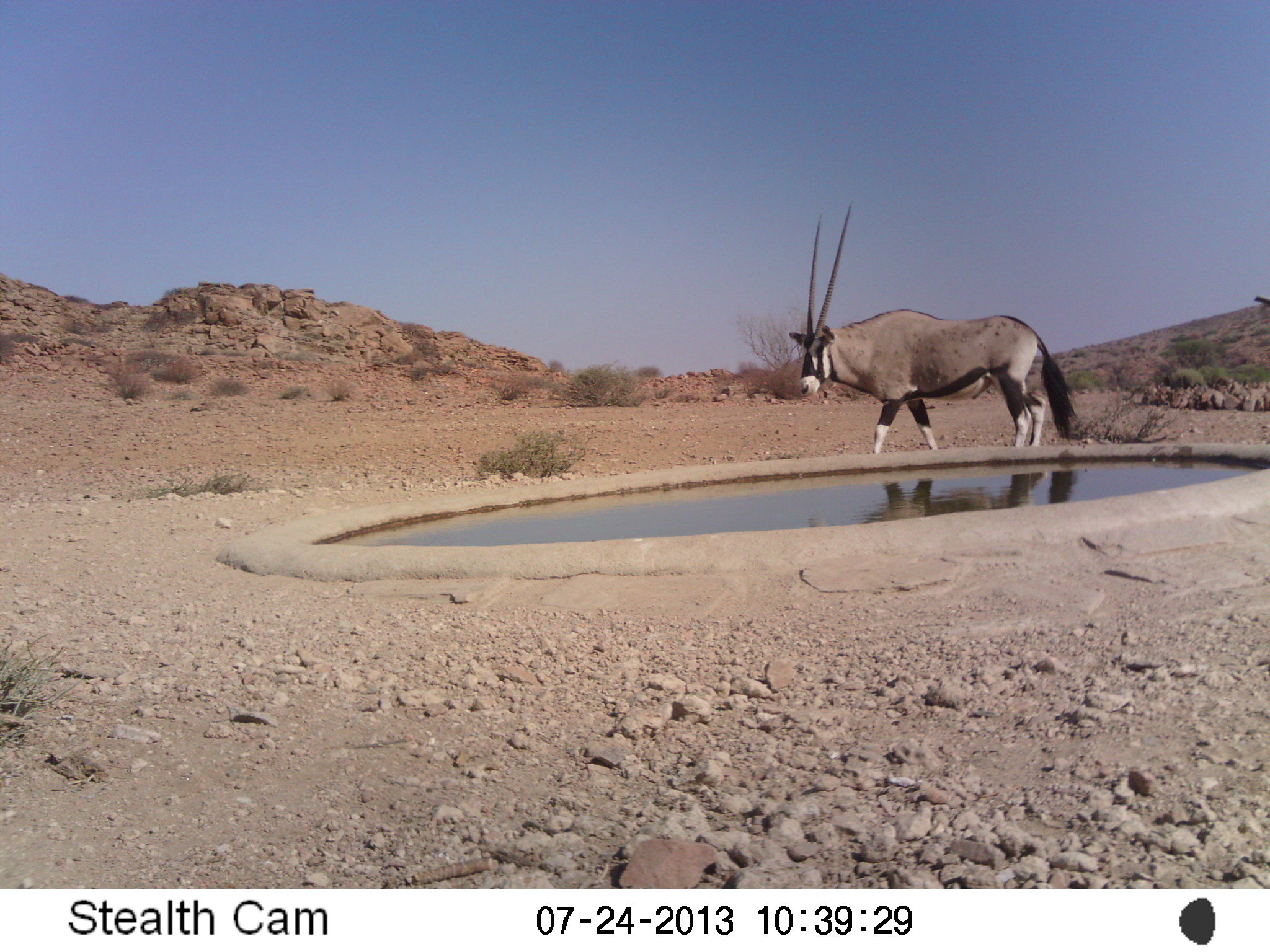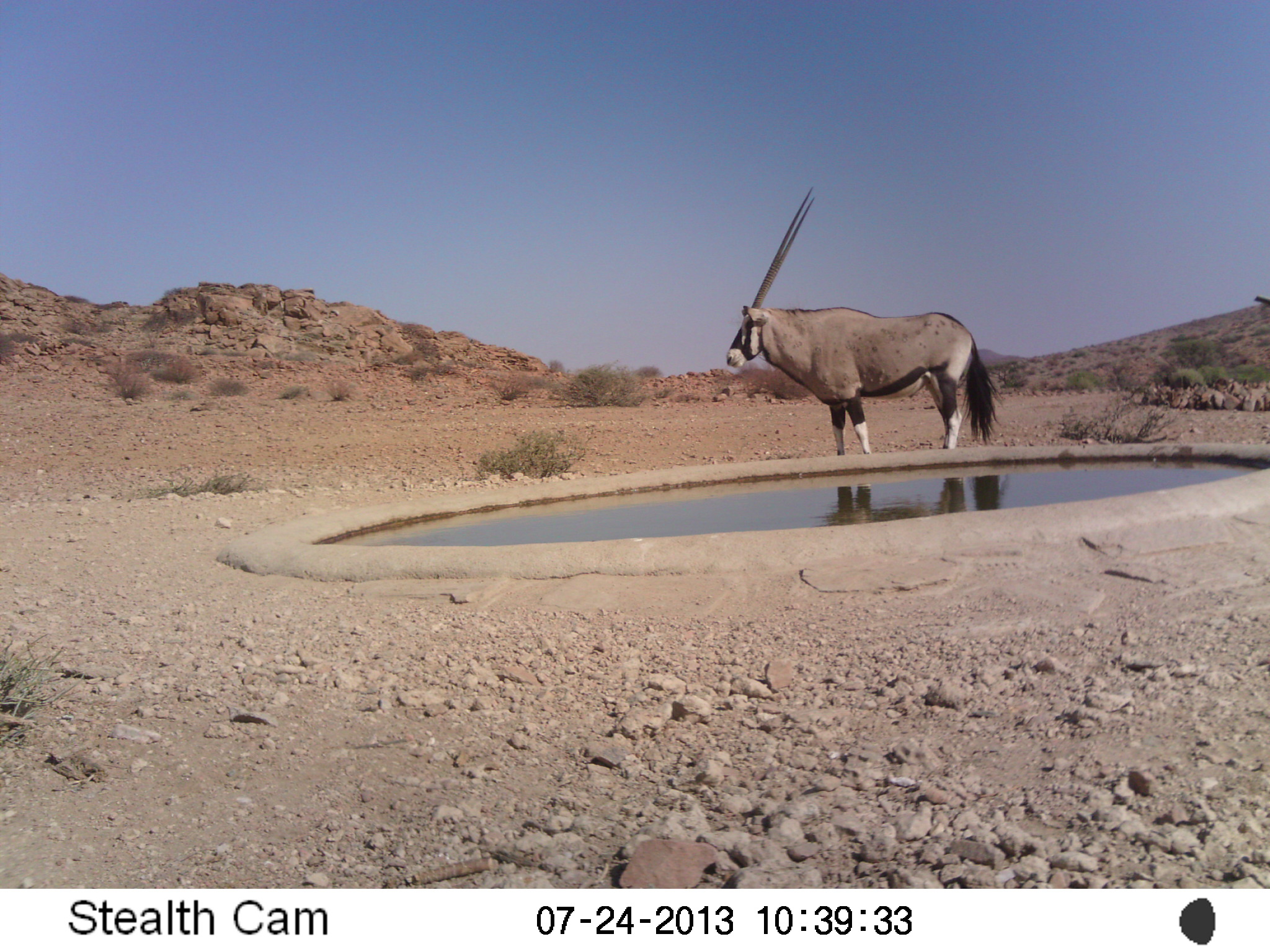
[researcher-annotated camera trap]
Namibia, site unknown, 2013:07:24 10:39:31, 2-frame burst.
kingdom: Animalia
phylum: Chordata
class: Mammalia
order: Artiodactyla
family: Bovidae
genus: Oryx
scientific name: Oryx gazella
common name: gemsbok